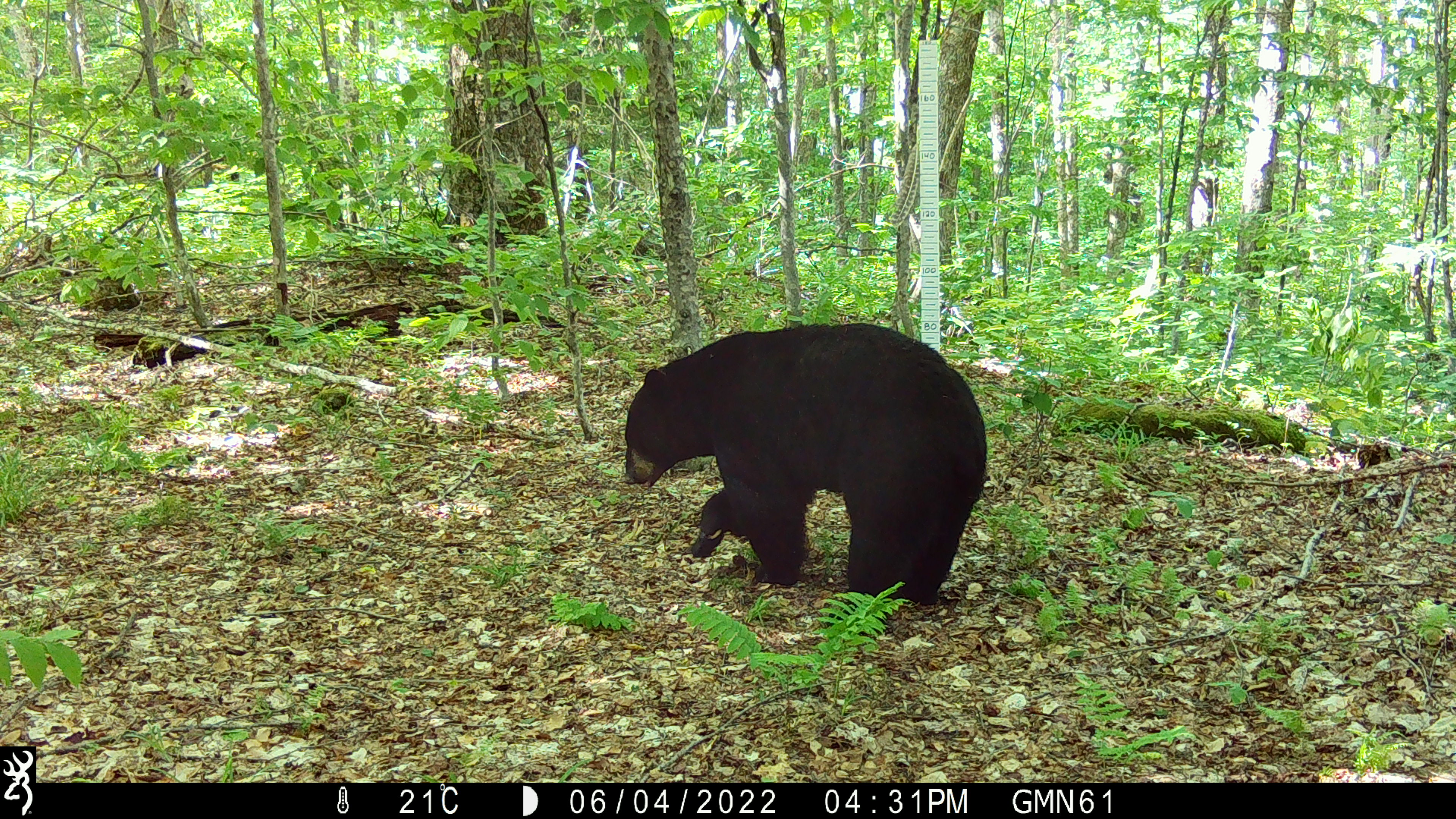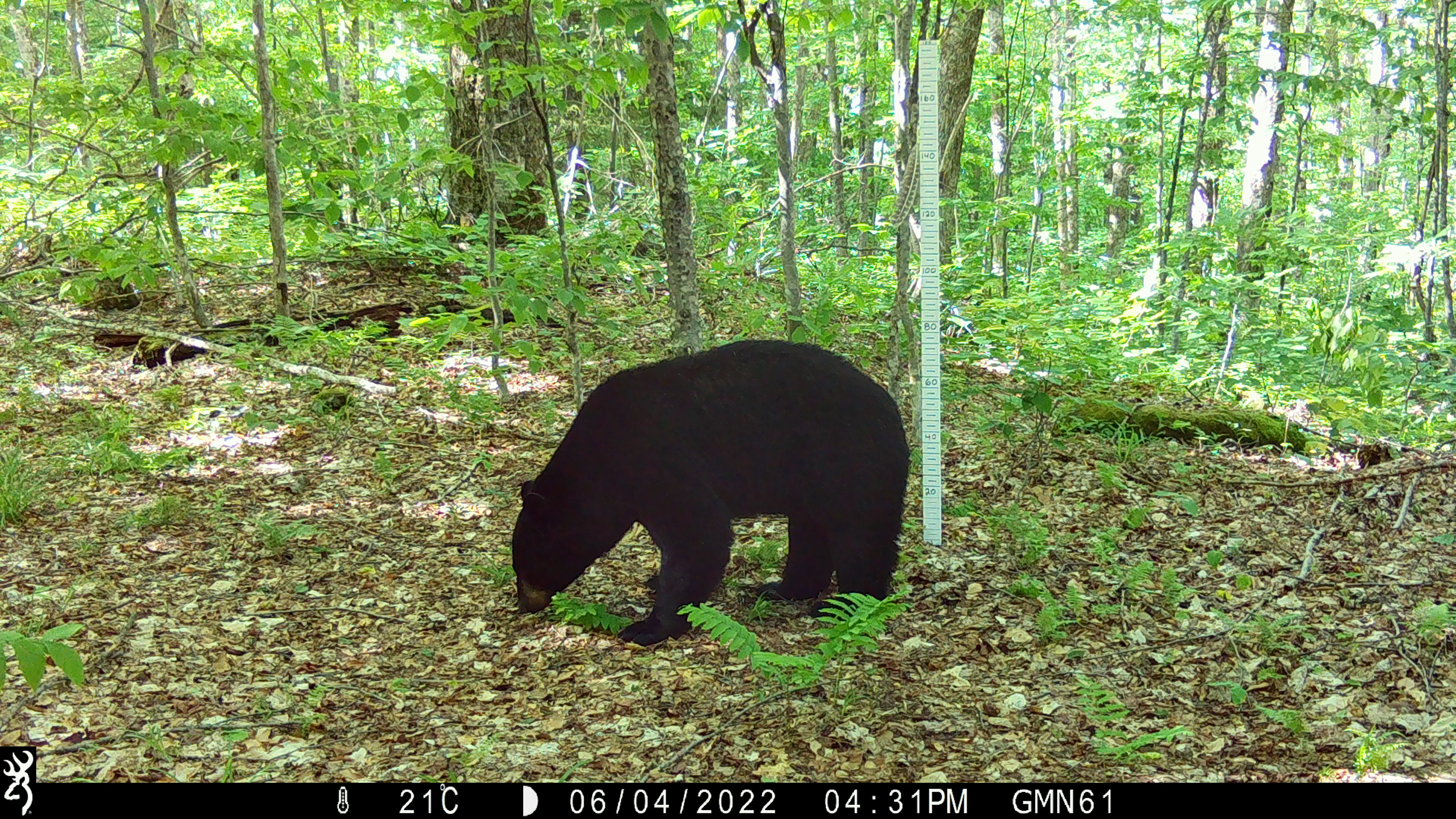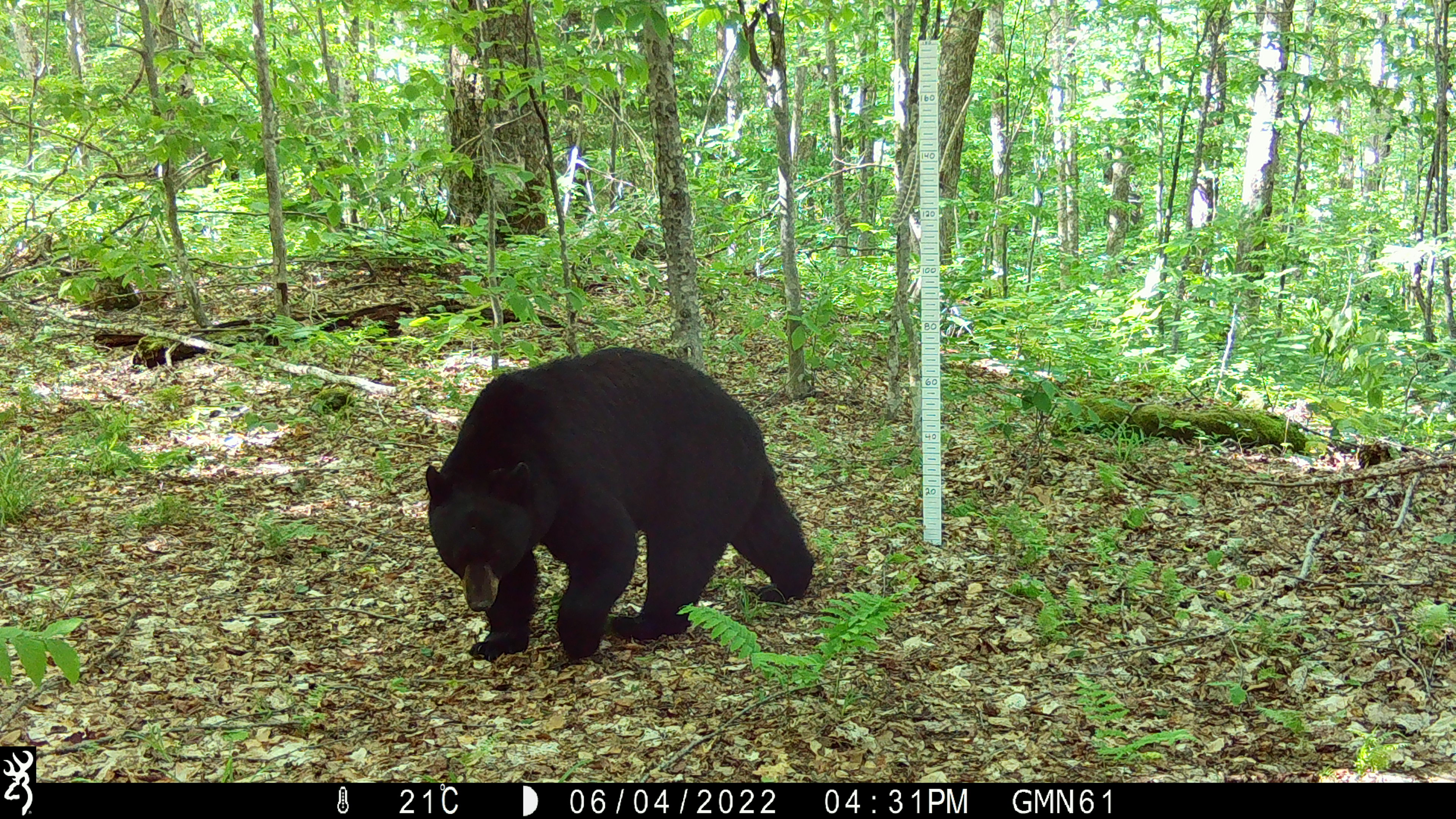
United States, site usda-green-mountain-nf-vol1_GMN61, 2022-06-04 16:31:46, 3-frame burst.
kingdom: Animalia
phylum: Chordata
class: Mammalia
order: Carnivora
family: Ursidae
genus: Ursus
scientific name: Ursus americanus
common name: black bear